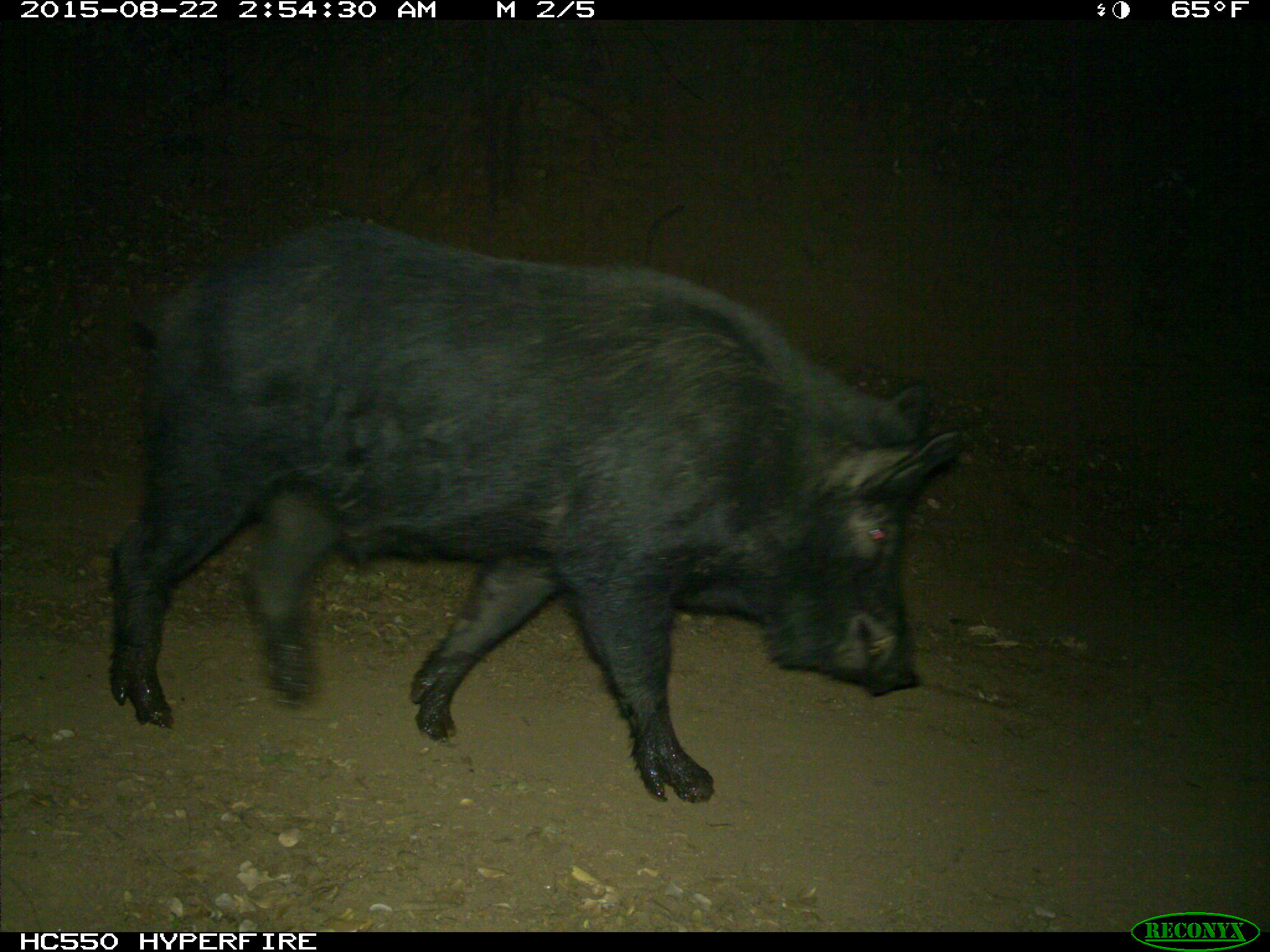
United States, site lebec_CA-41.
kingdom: Animalia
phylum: Chordata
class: Mammalia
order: Artiodactyla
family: Suidae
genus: Sus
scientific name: Sus scrofa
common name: wild boar